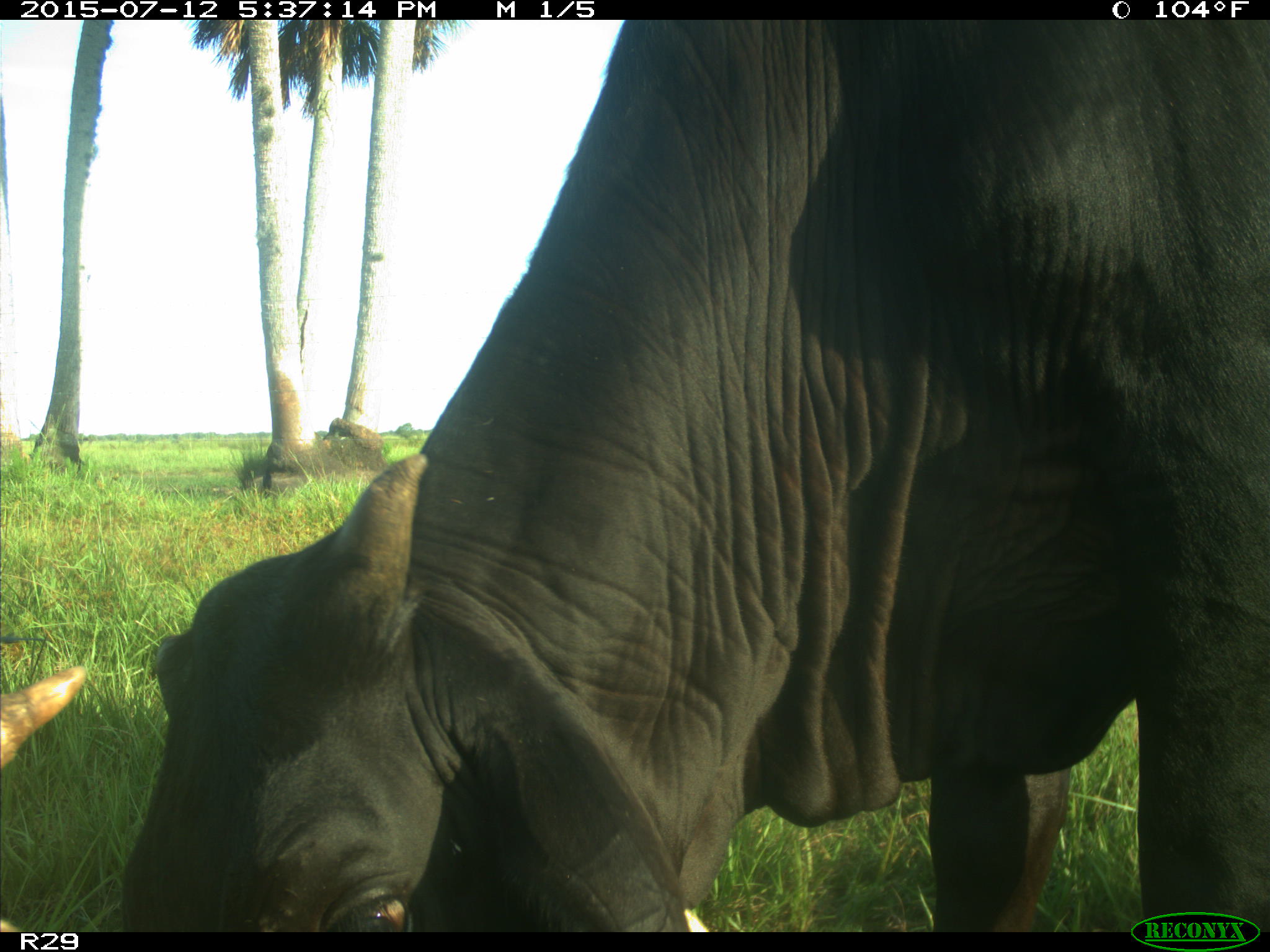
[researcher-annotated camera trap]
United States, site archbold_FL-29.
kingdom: Animalia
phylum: Chordata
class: Mammalia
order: Artiodactyla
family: Bovidae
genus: Bos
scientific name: Bos taurus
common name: domestic cow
Bos taurus (domestic cow).